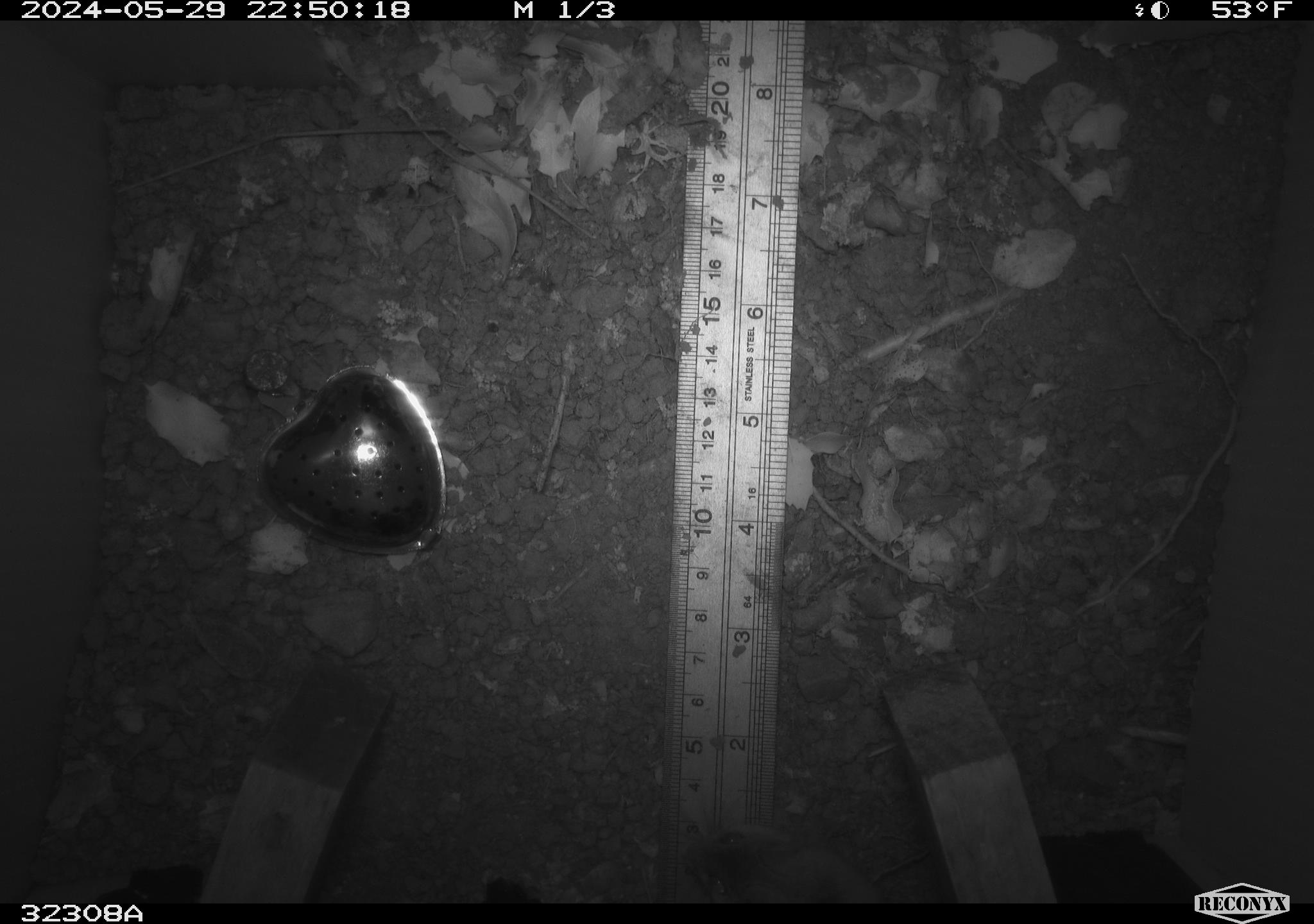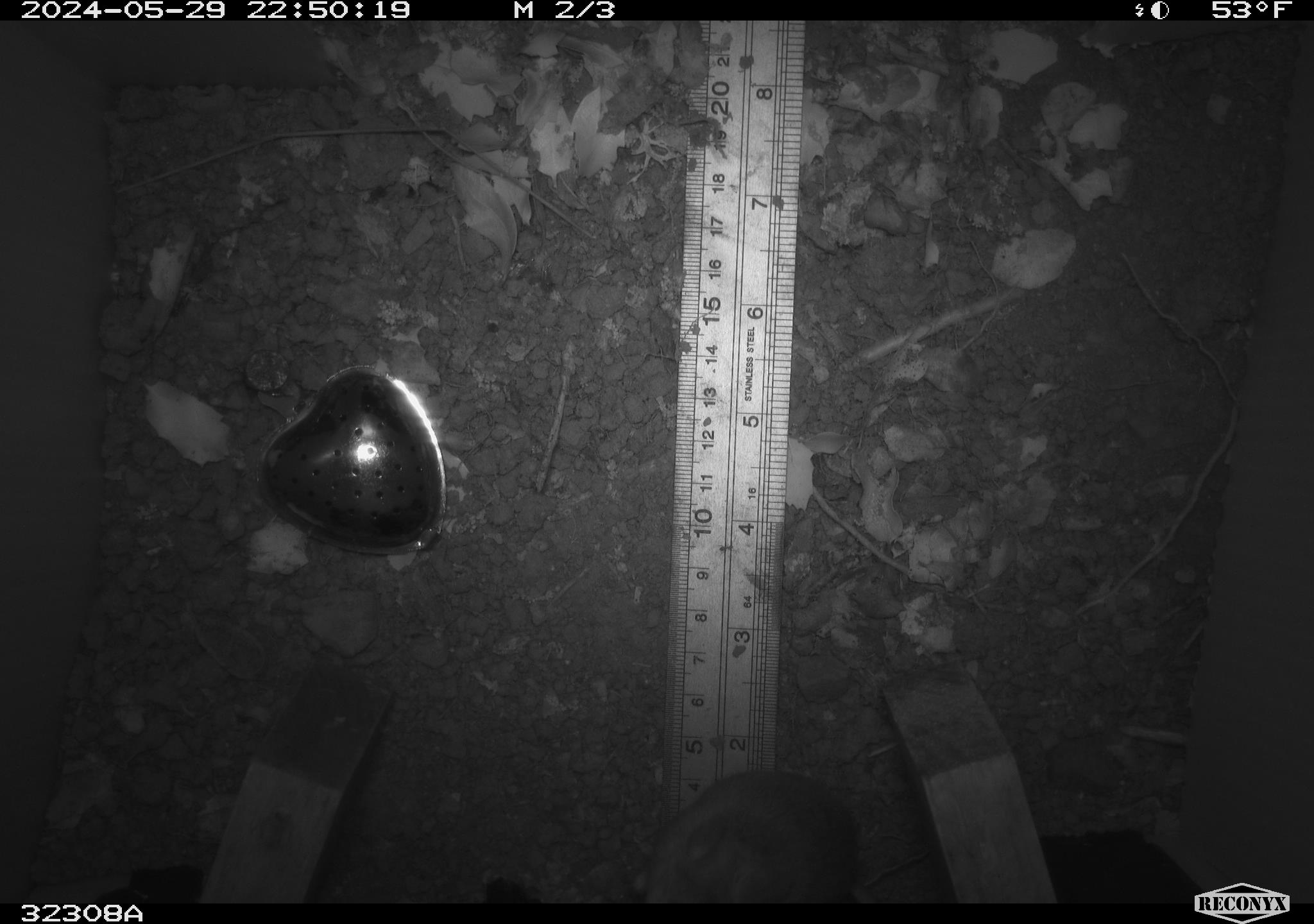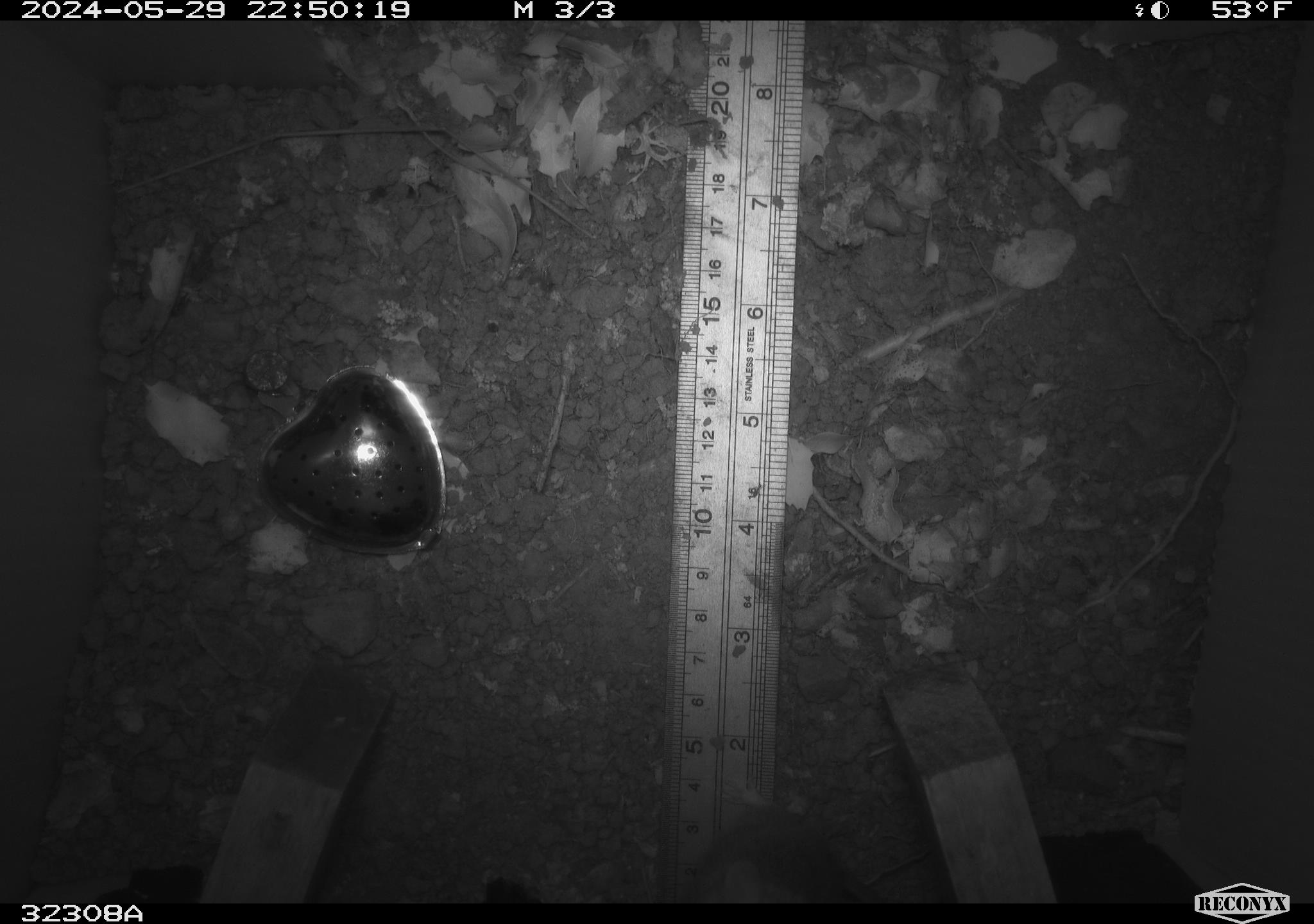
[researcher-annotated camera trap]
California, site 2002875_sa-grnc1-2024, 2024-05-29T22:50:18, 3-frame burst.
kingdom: Animalia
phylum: Chordata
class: Mammalia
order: Rodentia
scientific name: Rodentia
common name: rodent